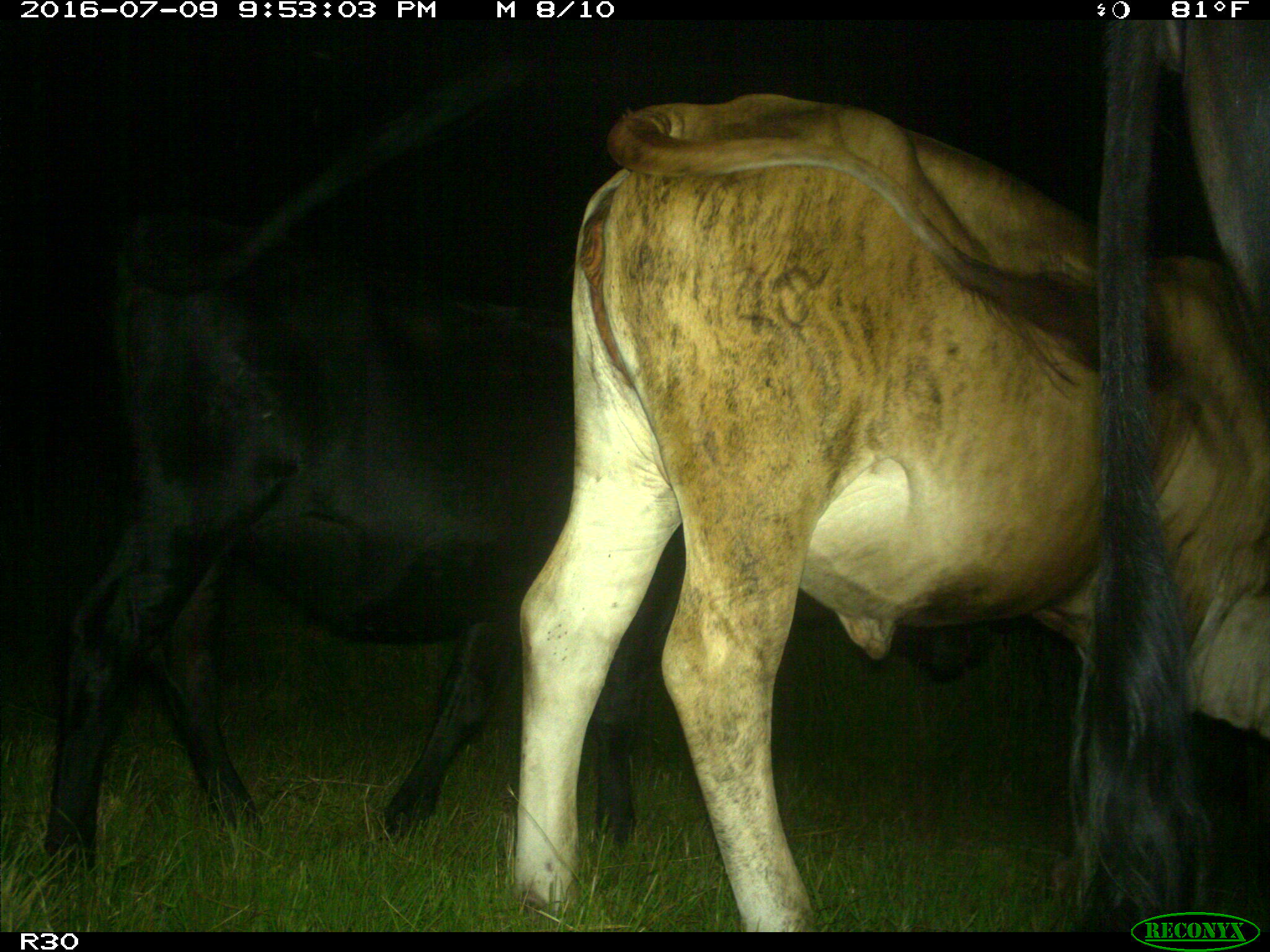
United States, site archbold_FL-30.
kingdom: Animalia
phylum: Chordata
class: Mammalia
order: Artiodactyla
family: Bovidae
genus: Bos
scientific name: Bos taurus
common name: domestic cow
Bos taurus (domestic cow).